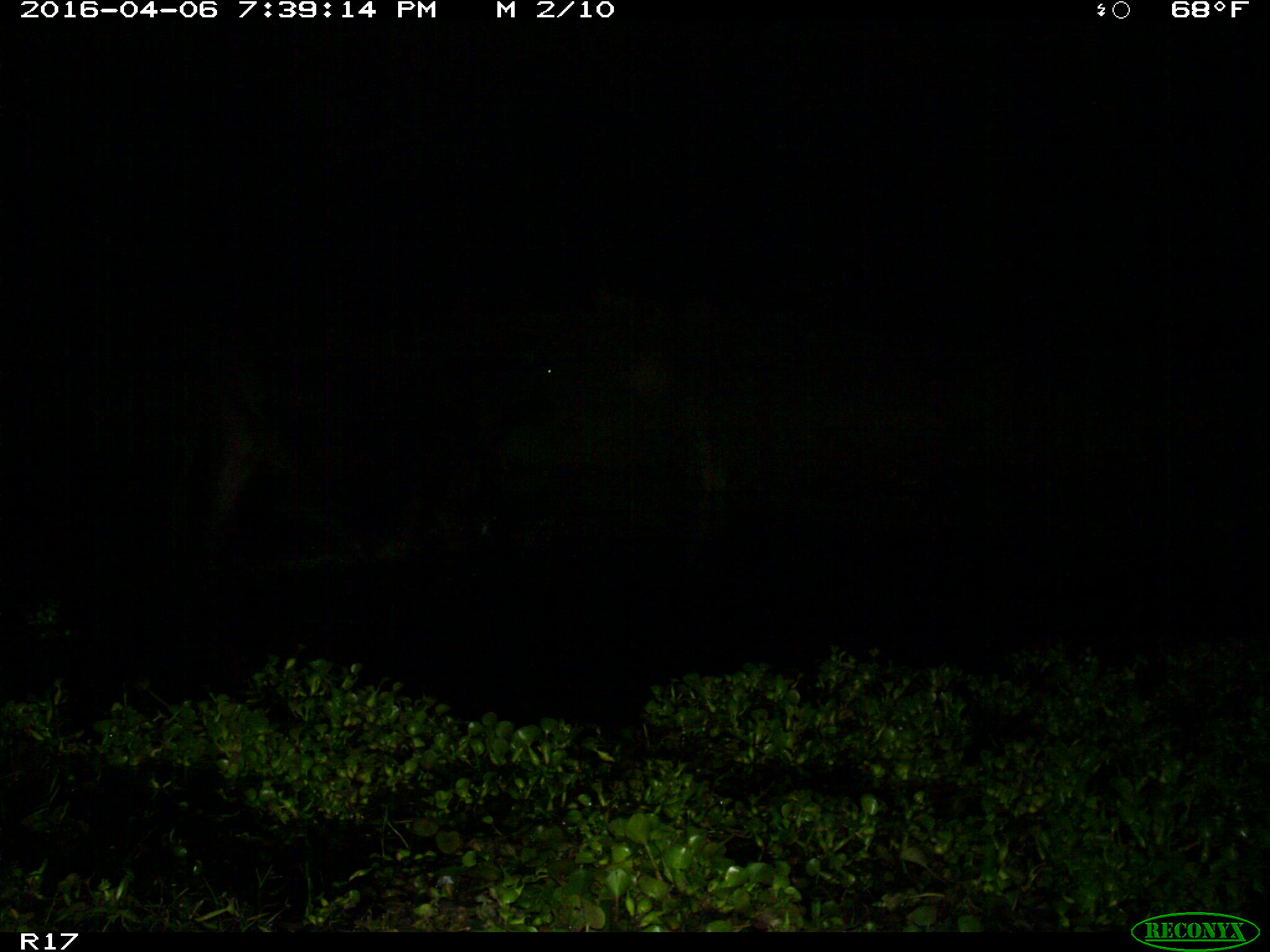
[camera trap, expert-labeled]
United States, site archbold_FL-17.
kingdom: Animalia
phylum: Chordata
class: Mammalia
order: Artiodactyla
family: Bovidae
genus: Bos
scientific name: Bos taurus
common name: domestic cow